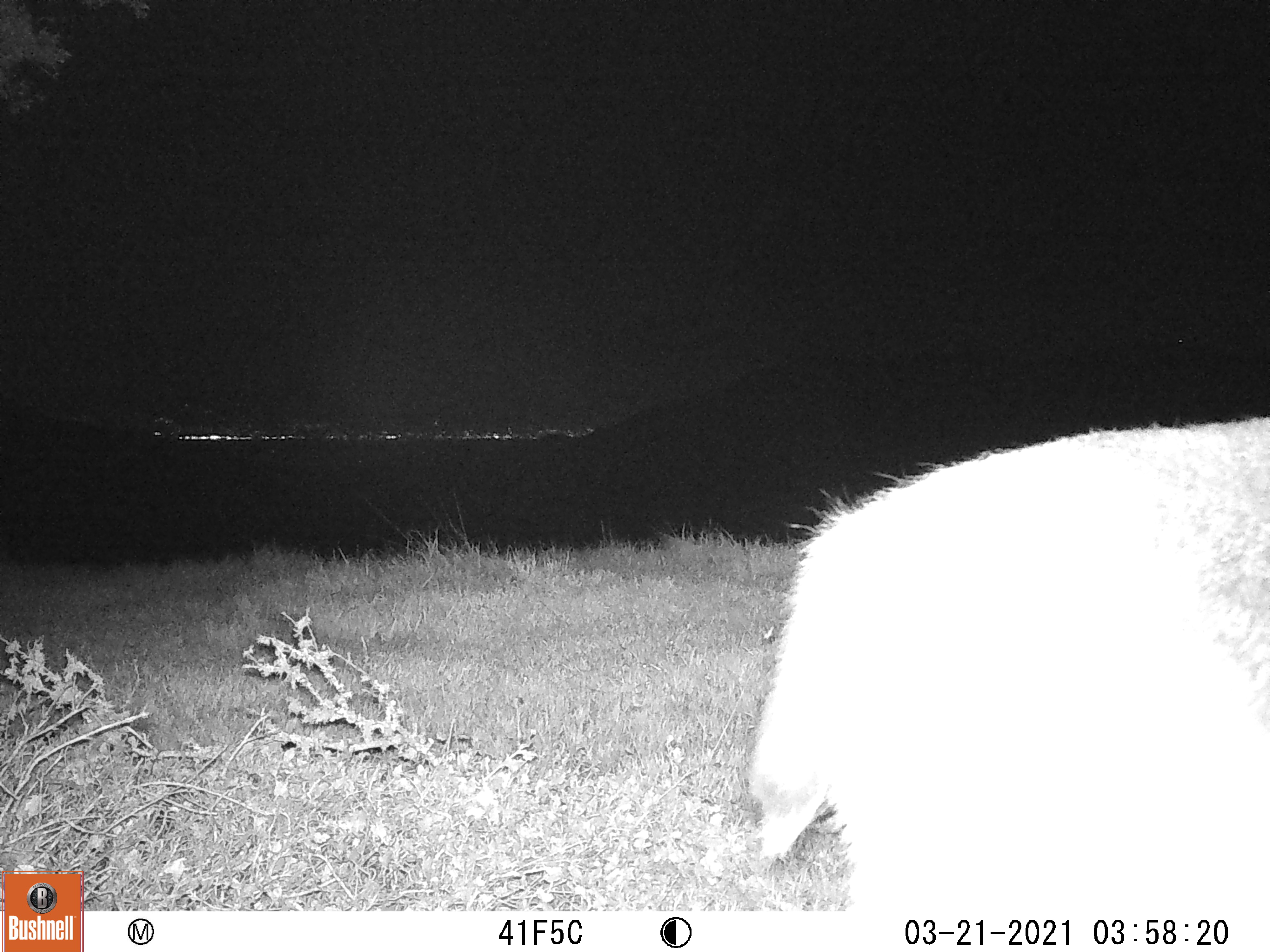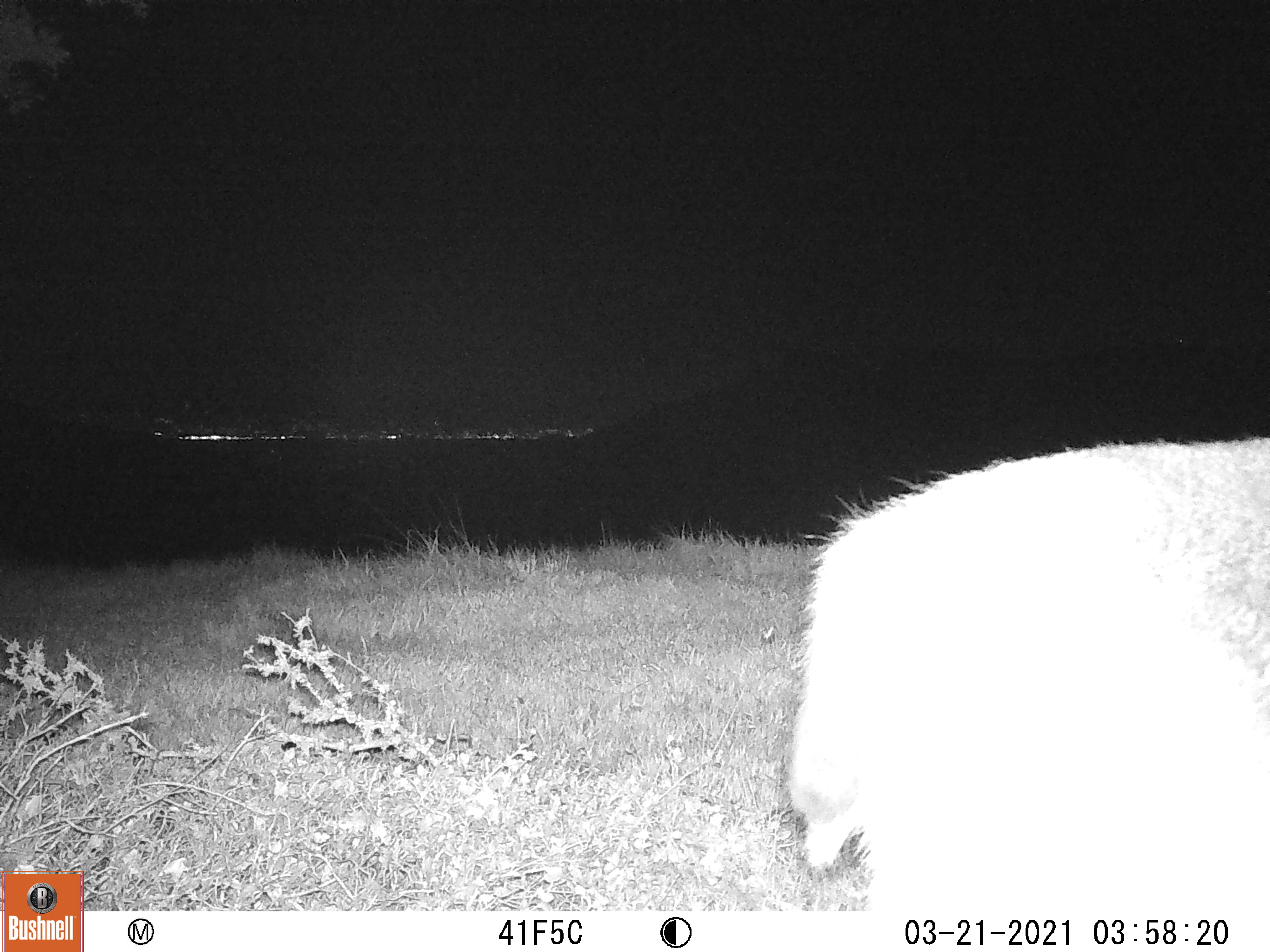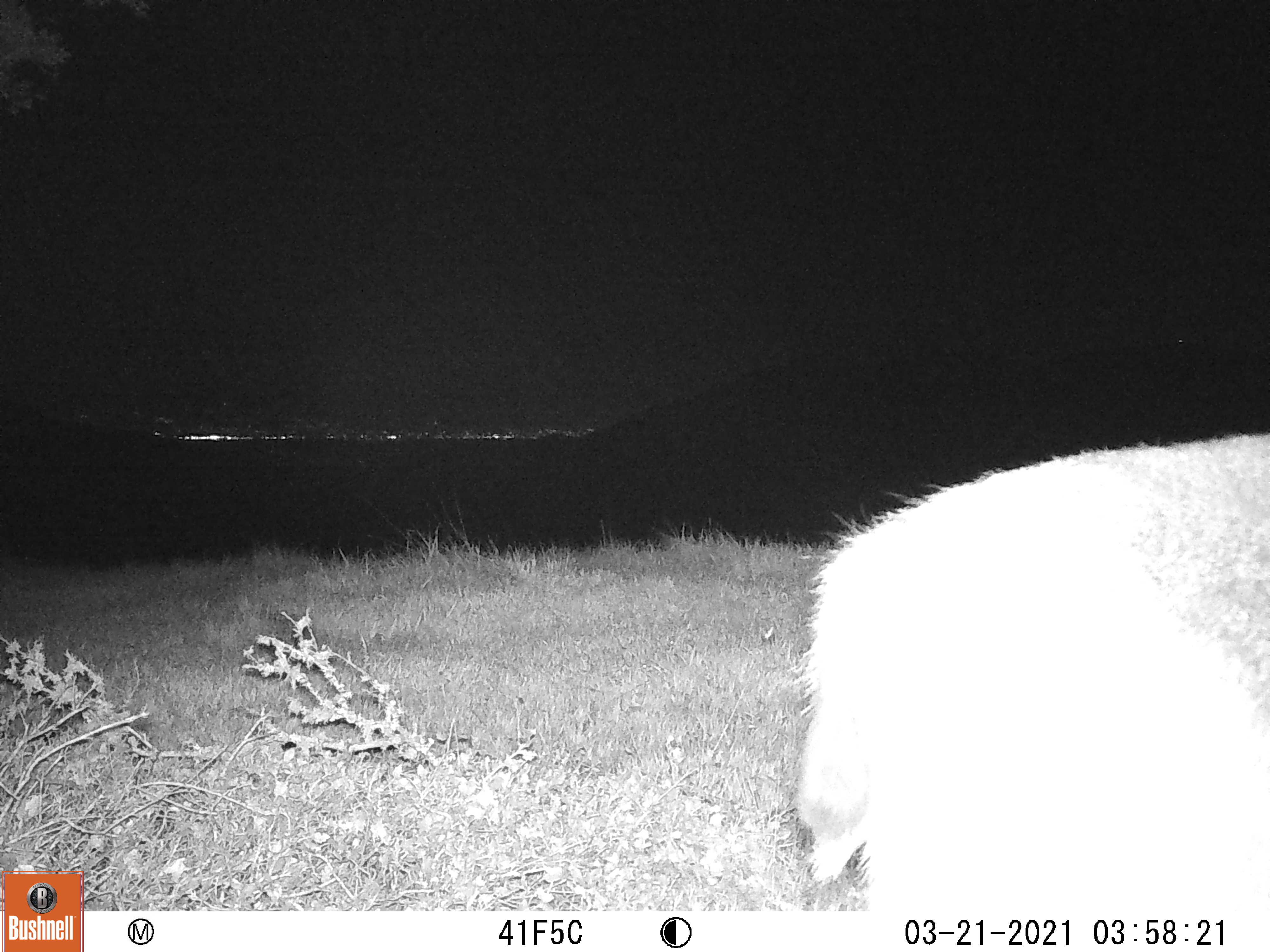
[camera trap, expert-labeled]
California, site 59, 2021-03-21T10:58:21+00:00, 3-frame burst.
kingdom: Animalia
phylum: Chordata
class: Mammalia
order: Artiodactyla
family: Cervidae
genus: Odocoileus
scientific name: Odocoileus hemionus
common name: mule deer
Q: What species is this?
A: Mule deer (Odocoileus hemionus).